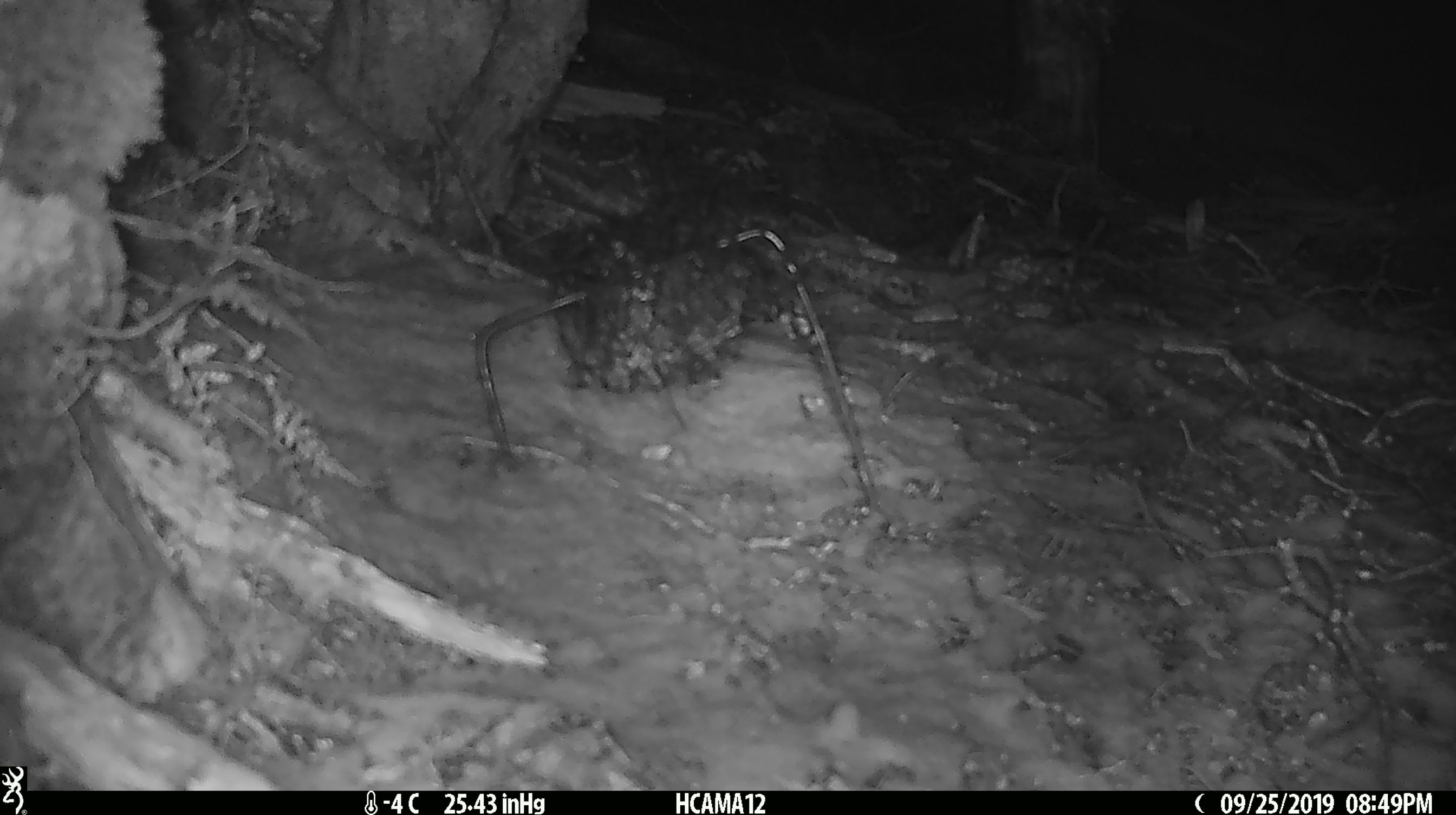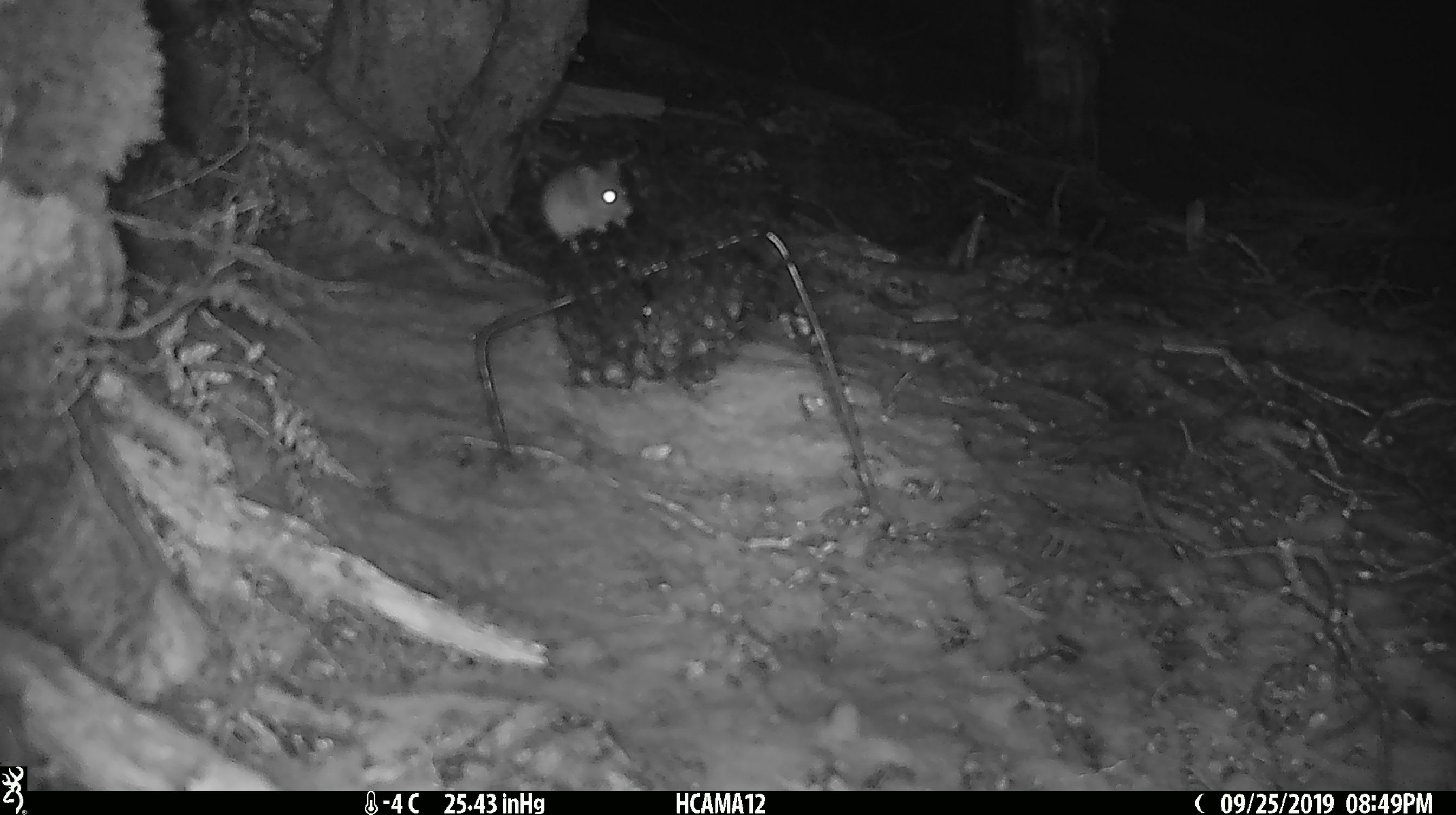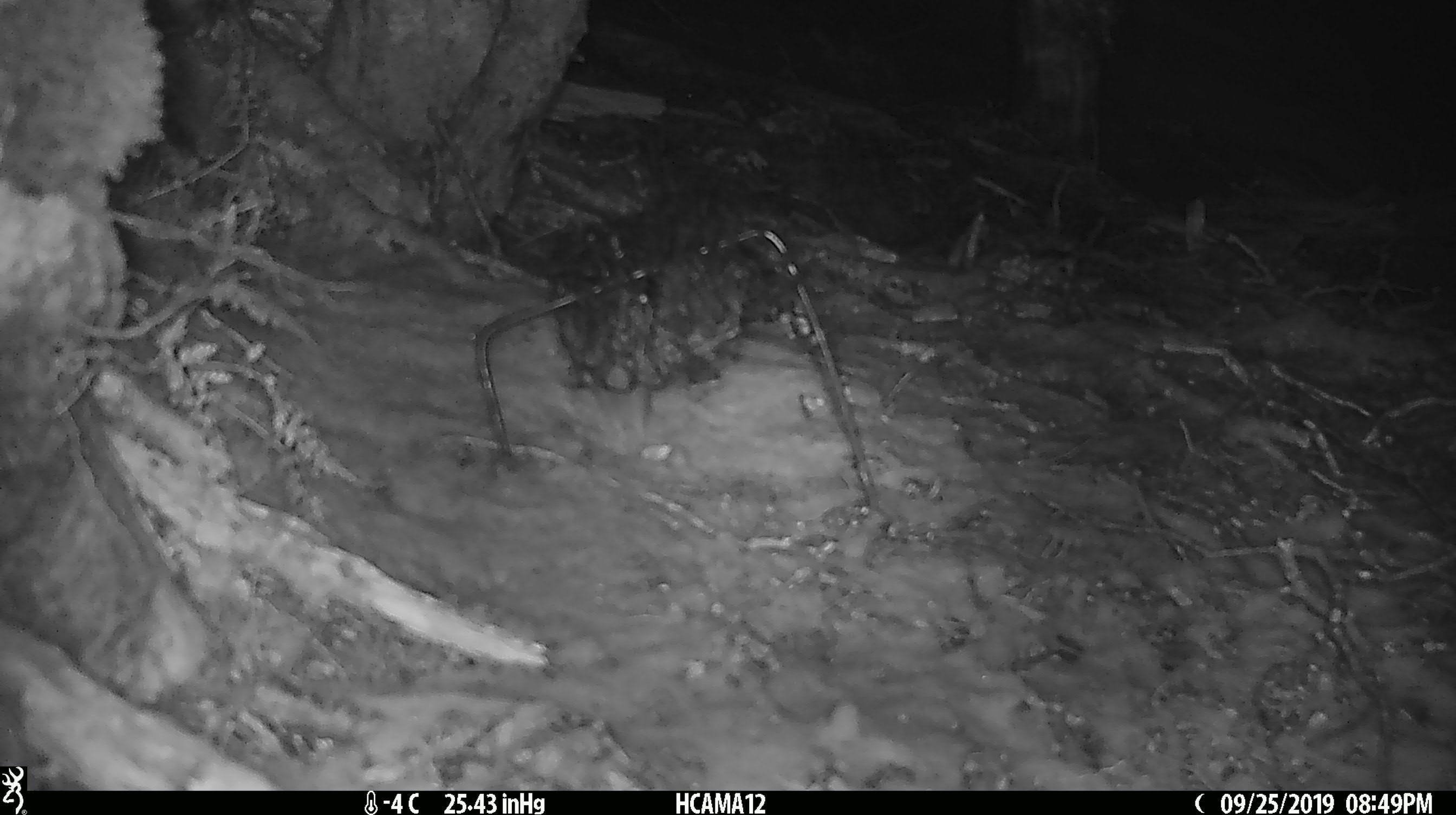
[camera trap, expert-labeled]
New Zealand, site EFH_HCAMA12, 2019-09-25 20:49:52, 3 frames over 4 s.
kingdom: Animalia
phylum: Chordata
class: Mammalia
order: Rodentia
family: Muridae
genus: Mus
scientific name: Mus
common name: mouse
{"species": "mouse (Mus)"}